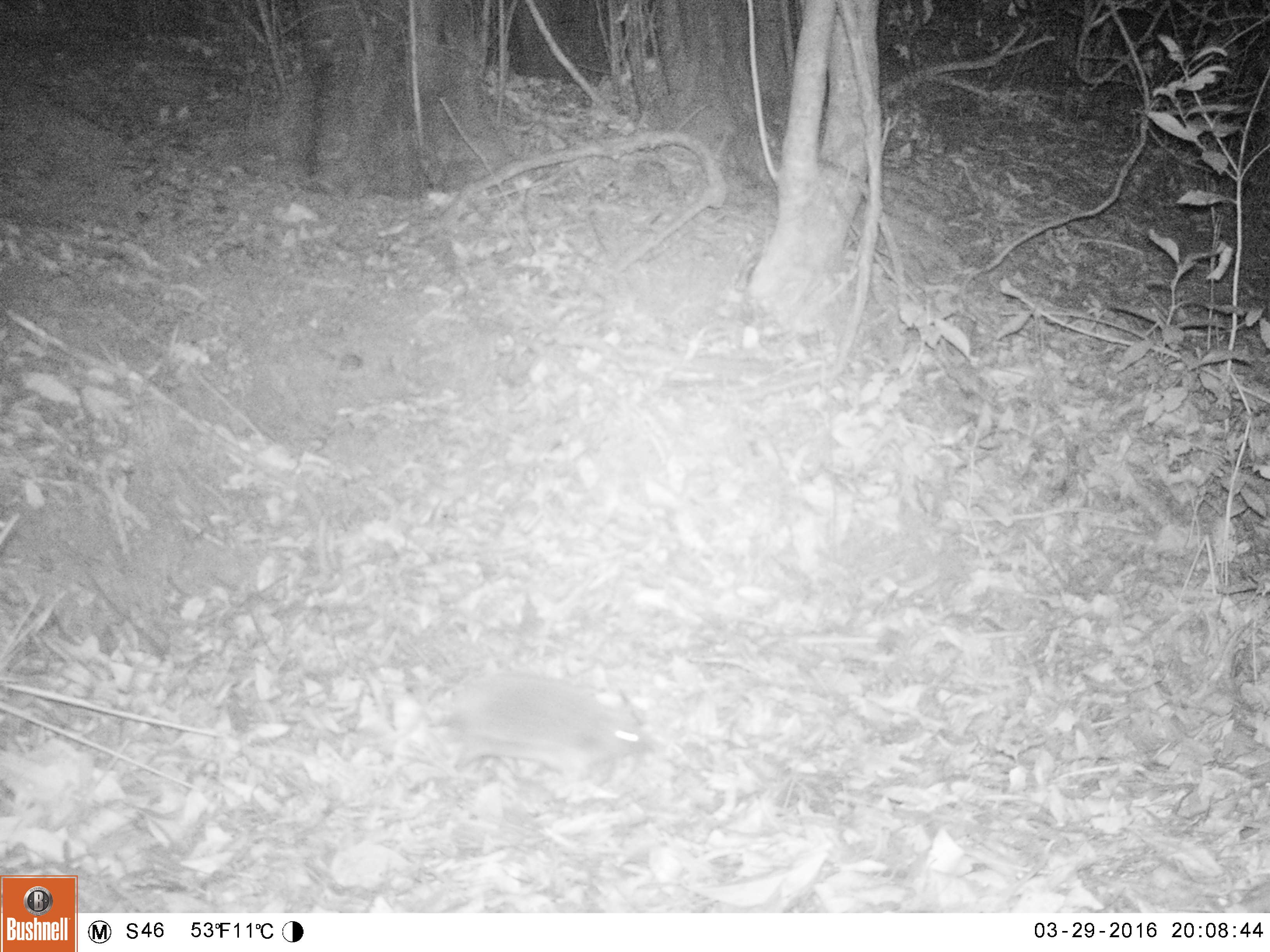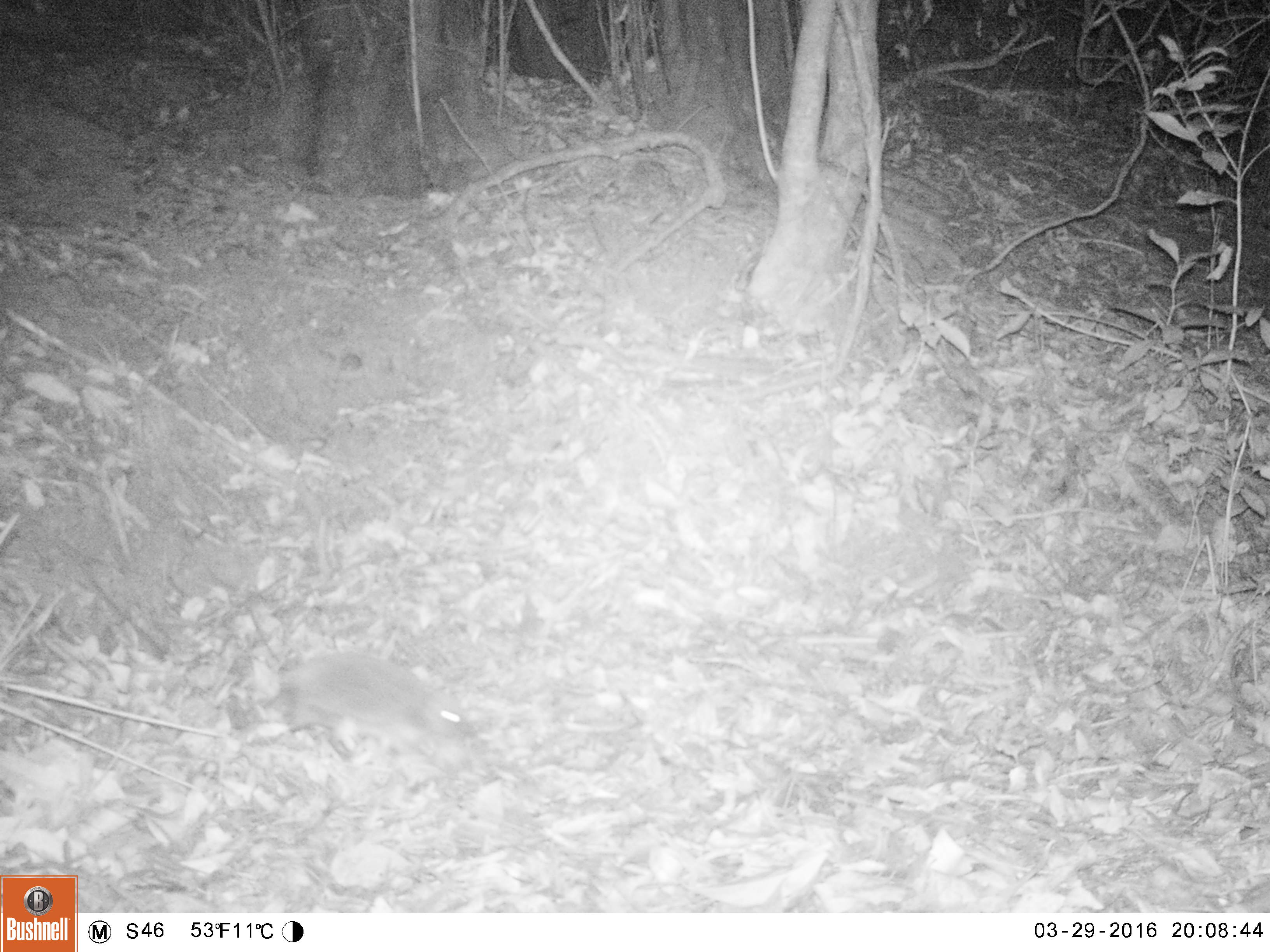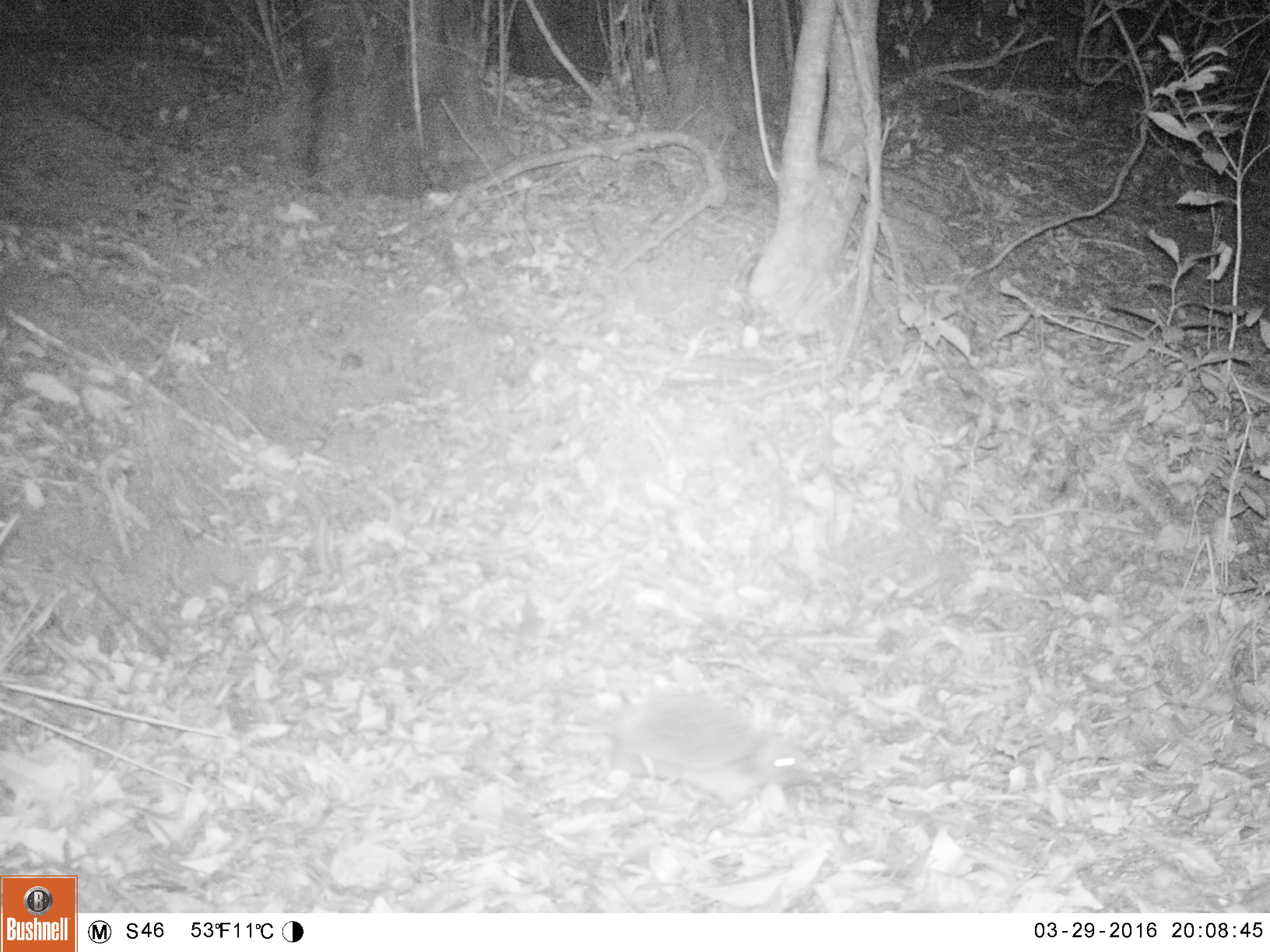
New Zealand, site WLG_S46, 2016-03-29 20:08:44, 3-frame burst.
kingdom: Animalia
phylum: Chordata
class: Mammalia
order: Eulipotyphla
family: Erinaceidae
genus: Erinaceus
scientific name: Erinaceus europaeus europaeus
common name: european hedgehog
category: hedgehog